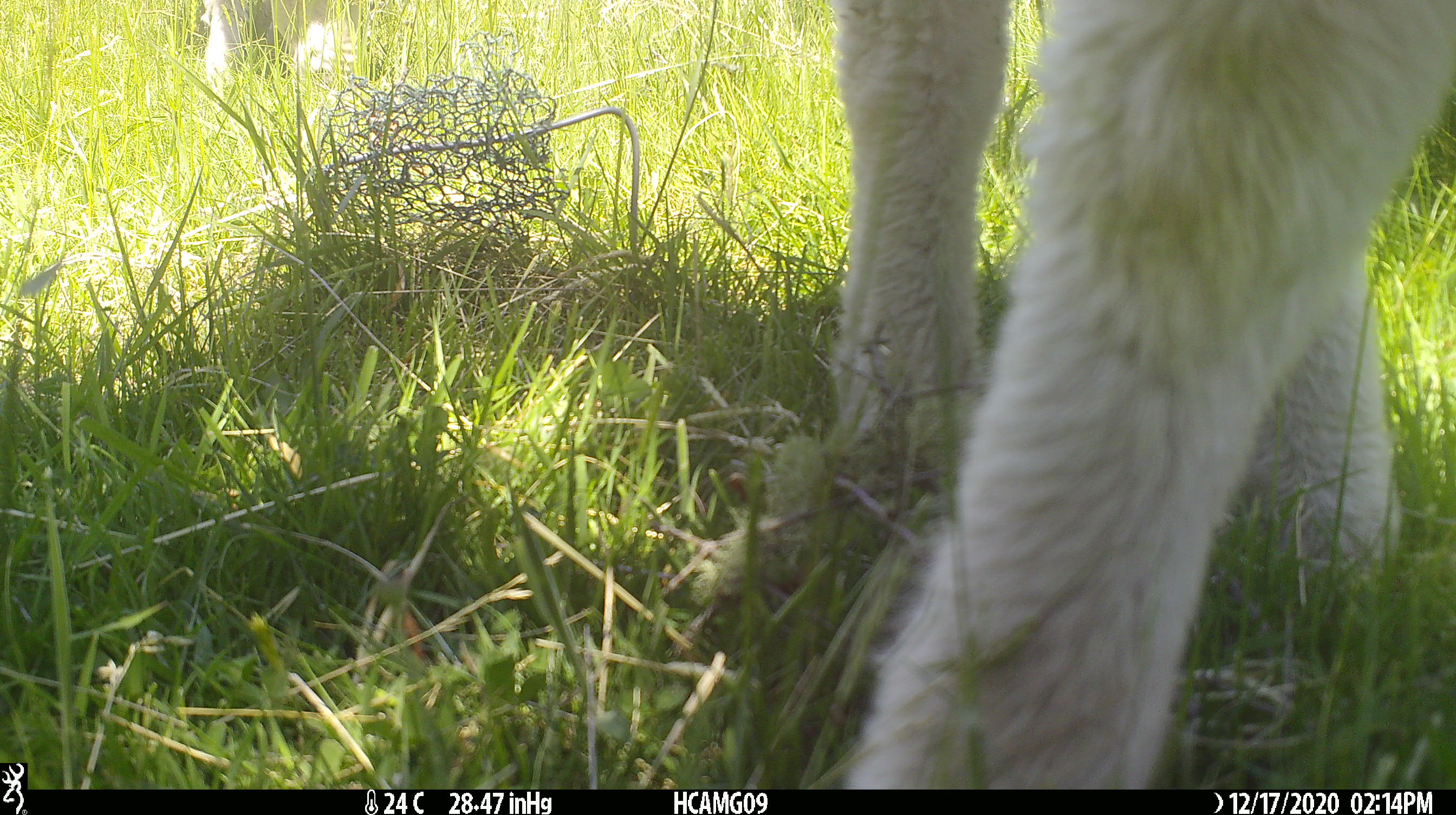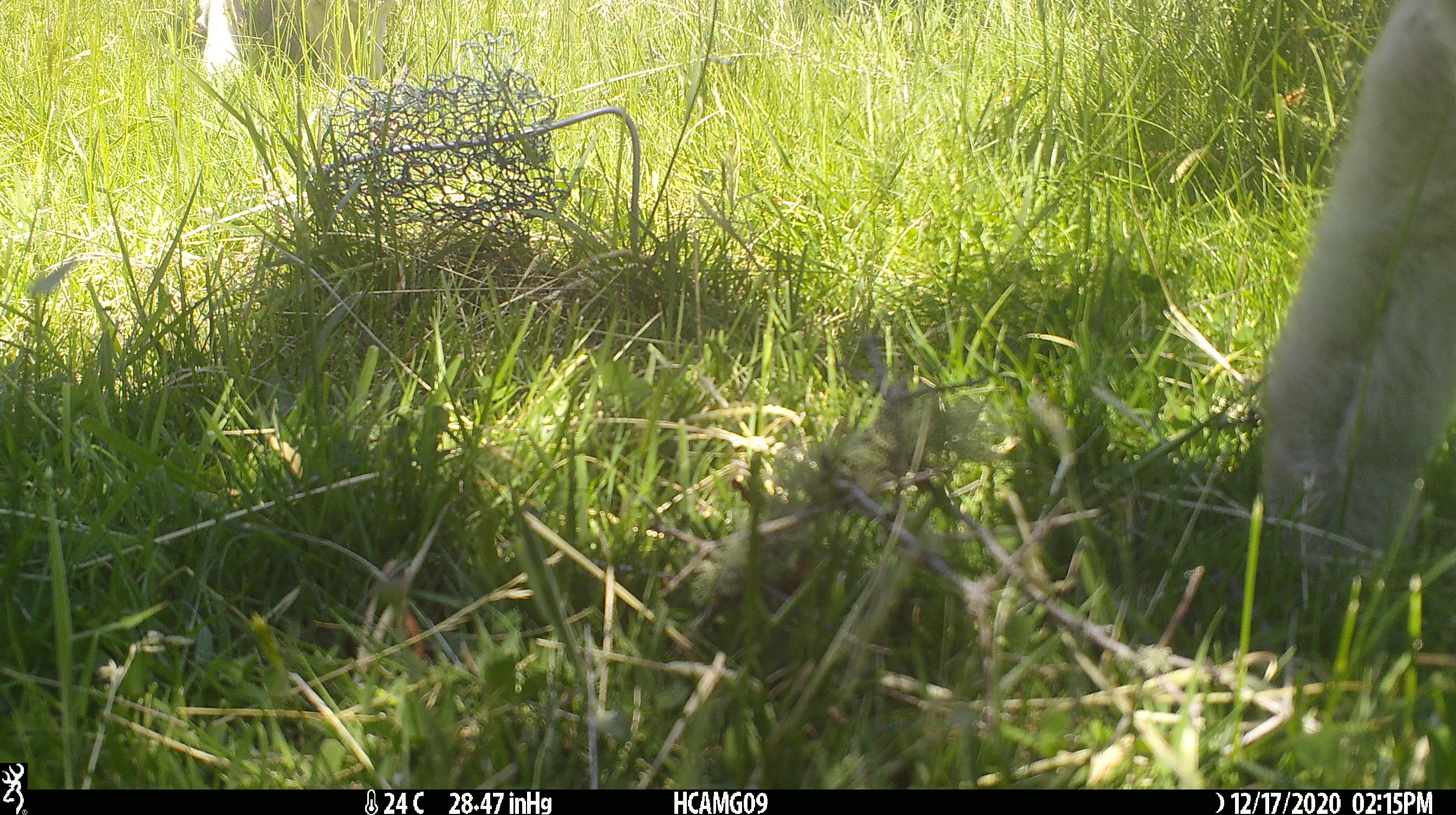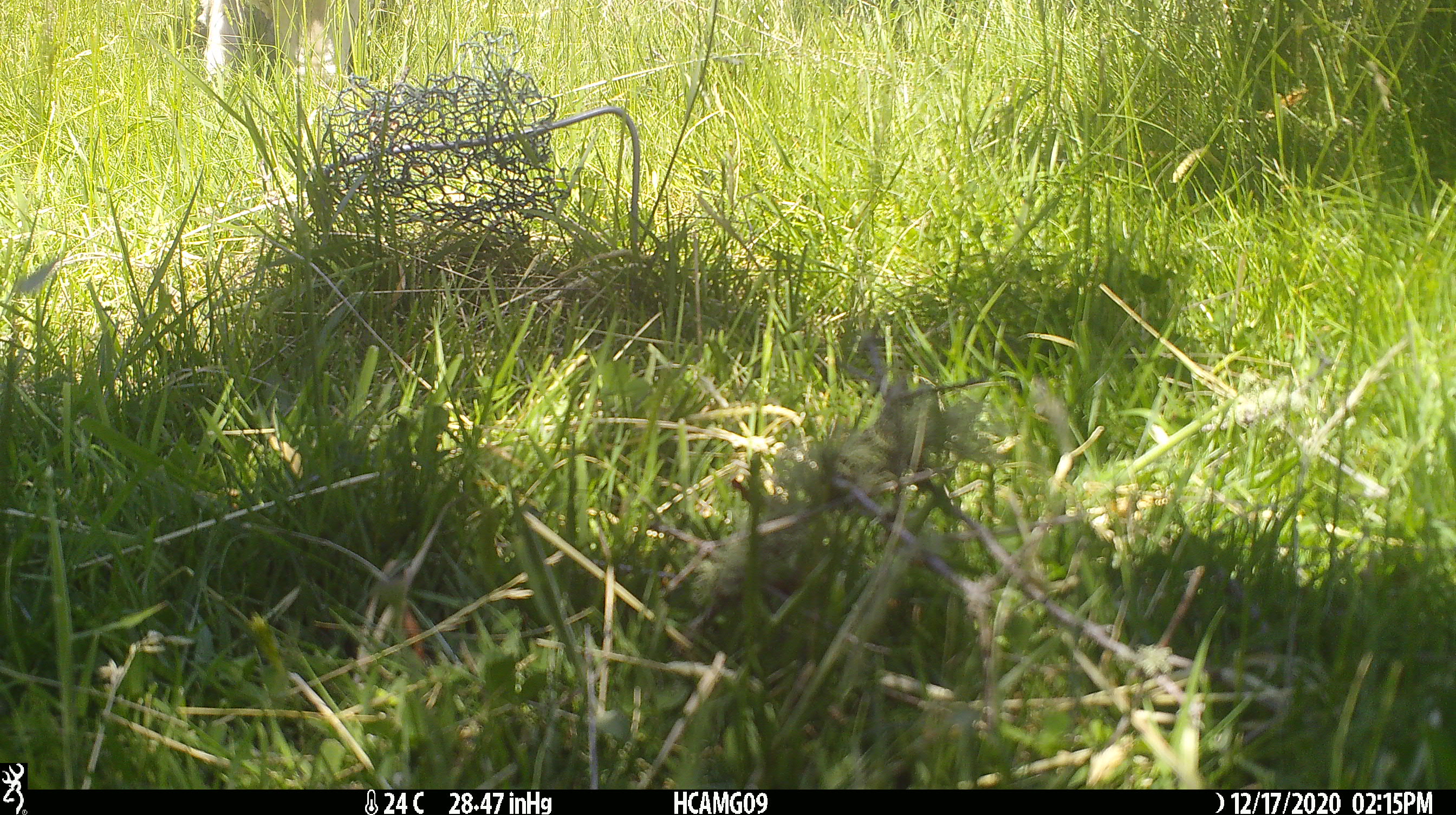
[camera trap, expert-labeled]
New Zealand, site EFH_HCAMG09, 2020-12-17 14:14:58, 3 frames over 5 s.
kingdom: Animalia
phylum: Chordata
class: Mammalia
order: Artiodactyla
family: Bovidae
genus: Ovis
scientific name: Ovis aries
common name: domestic sheep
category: sheep